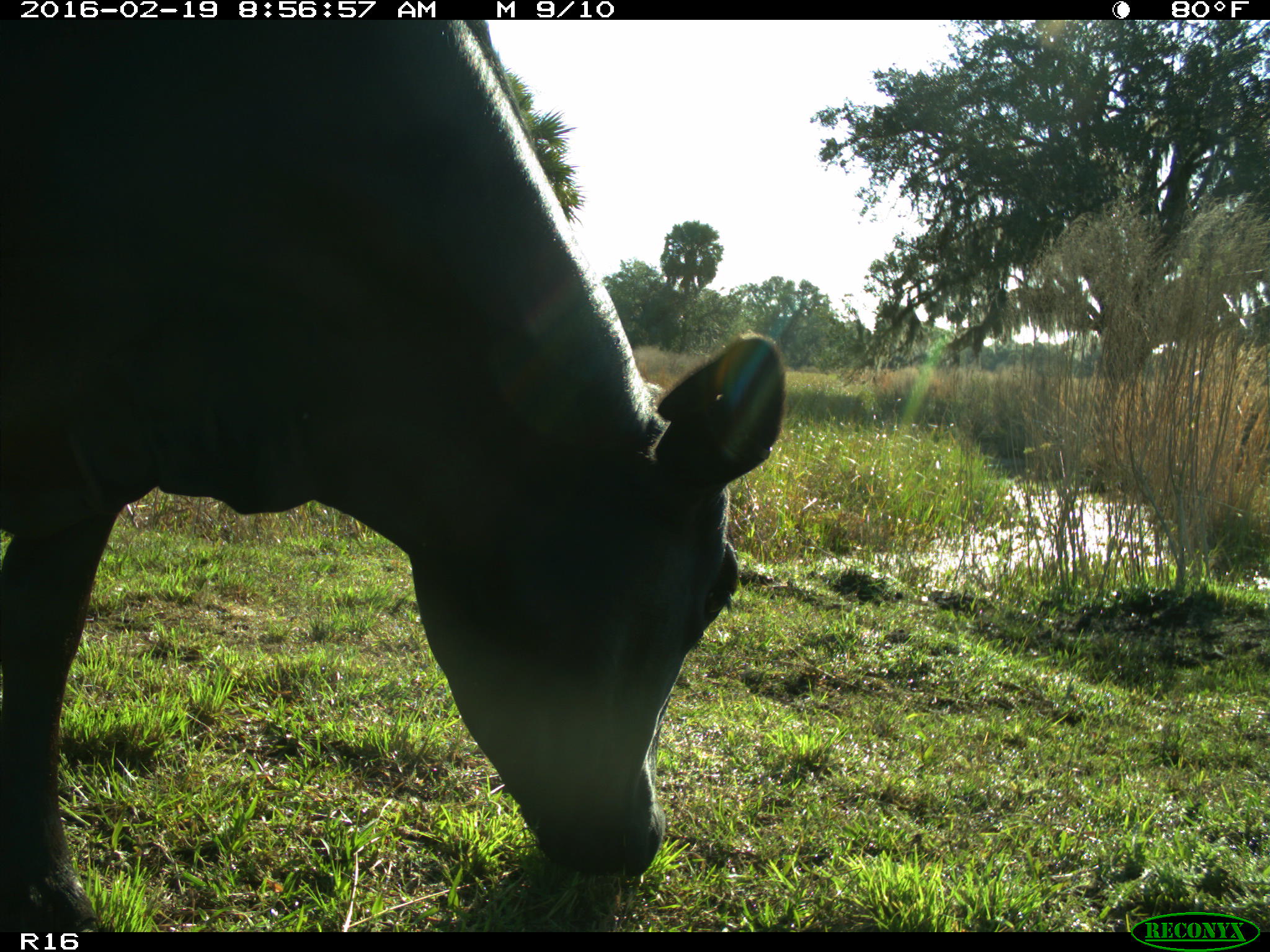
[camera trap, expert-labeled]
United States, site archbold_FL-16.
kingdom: Animalia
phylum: Chordata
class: Mammalia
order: Artiodactyla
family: Bovidae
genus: Bos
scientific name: Bos taurus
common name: domestic cow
Bos taurus (domestic cow).